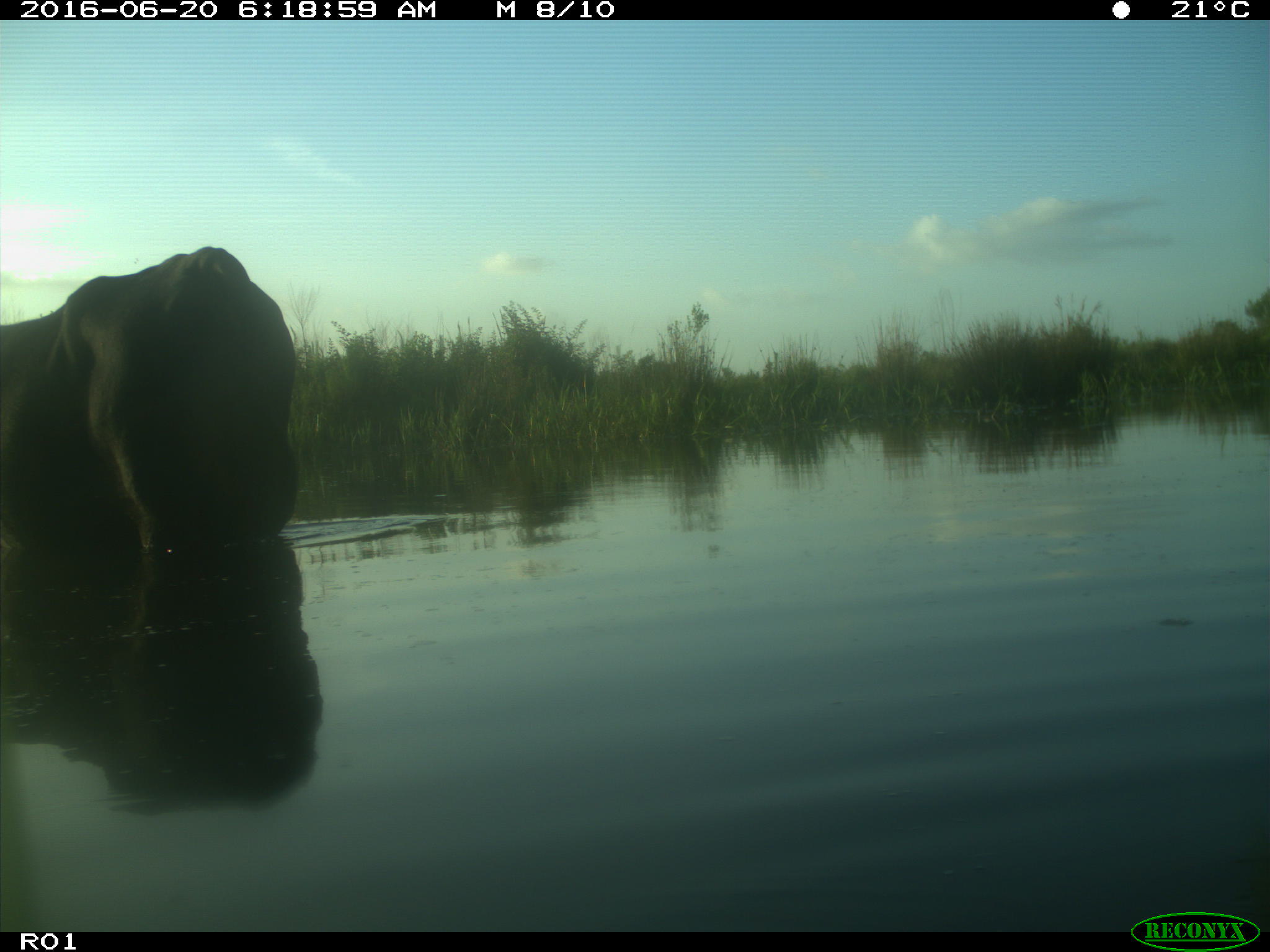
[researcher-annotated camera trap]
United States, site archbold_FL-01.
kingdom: Animalia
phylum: Chordata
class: Mammalia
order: Artiodactyla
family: Bovidae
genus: Bos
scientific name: Bos taurus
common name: domestic cow